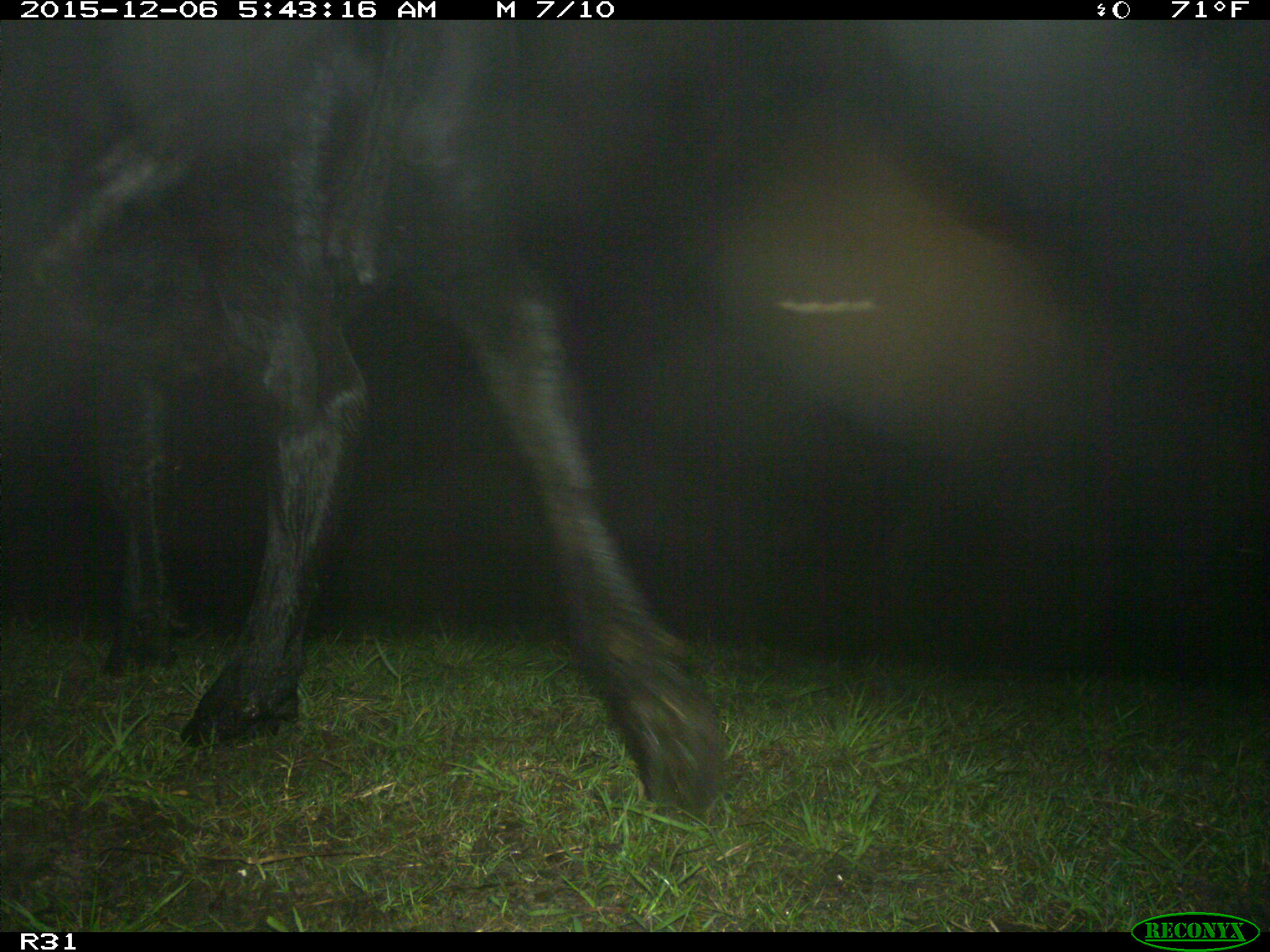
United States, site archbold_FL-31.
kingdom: Animalia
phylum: Chordata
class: Mammalia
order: Artiodactyla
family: Bovidae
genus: Bos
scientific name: Bos taurus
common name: domestic cow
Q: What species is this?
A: Bos taurus (domestic cow).